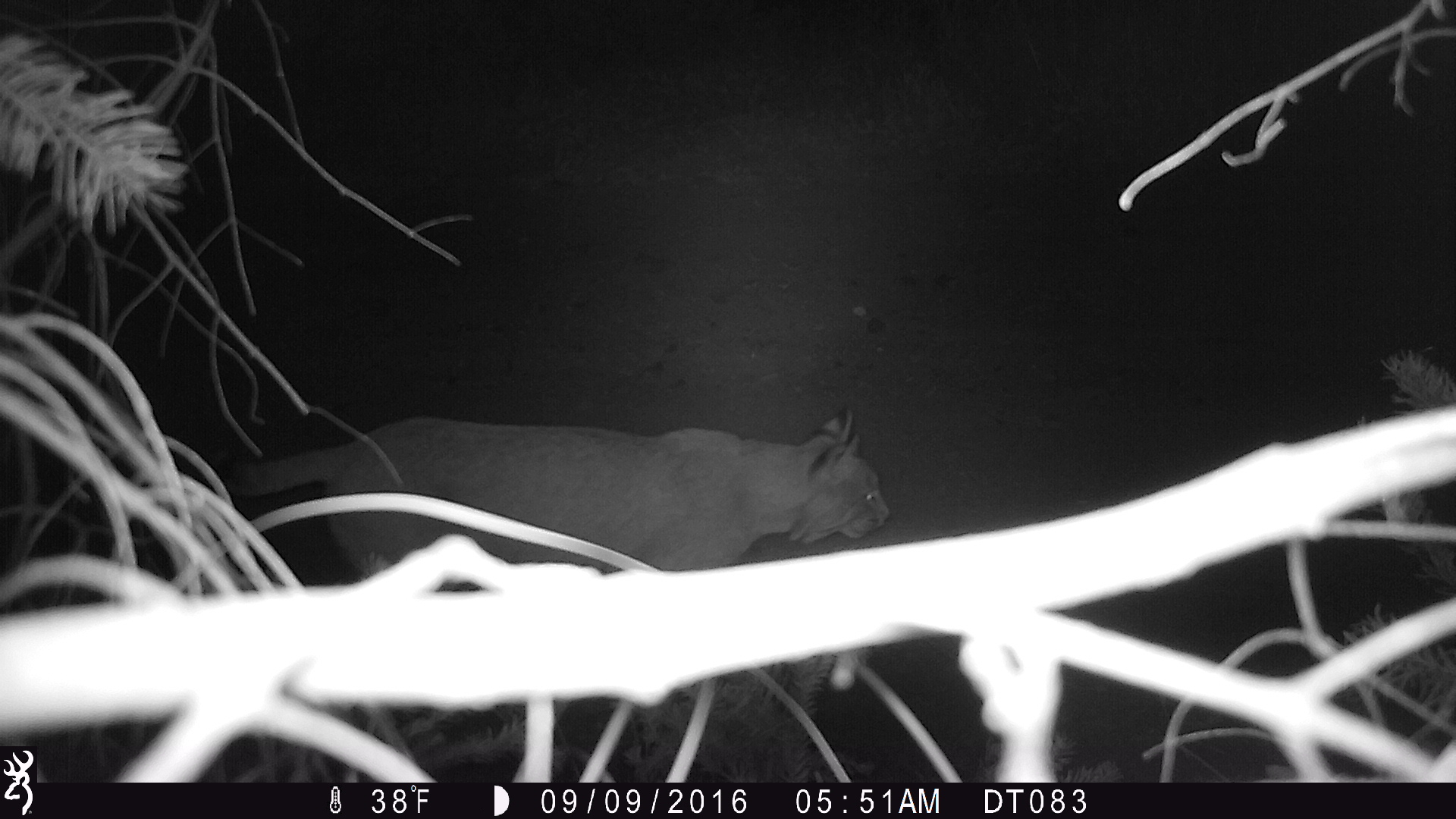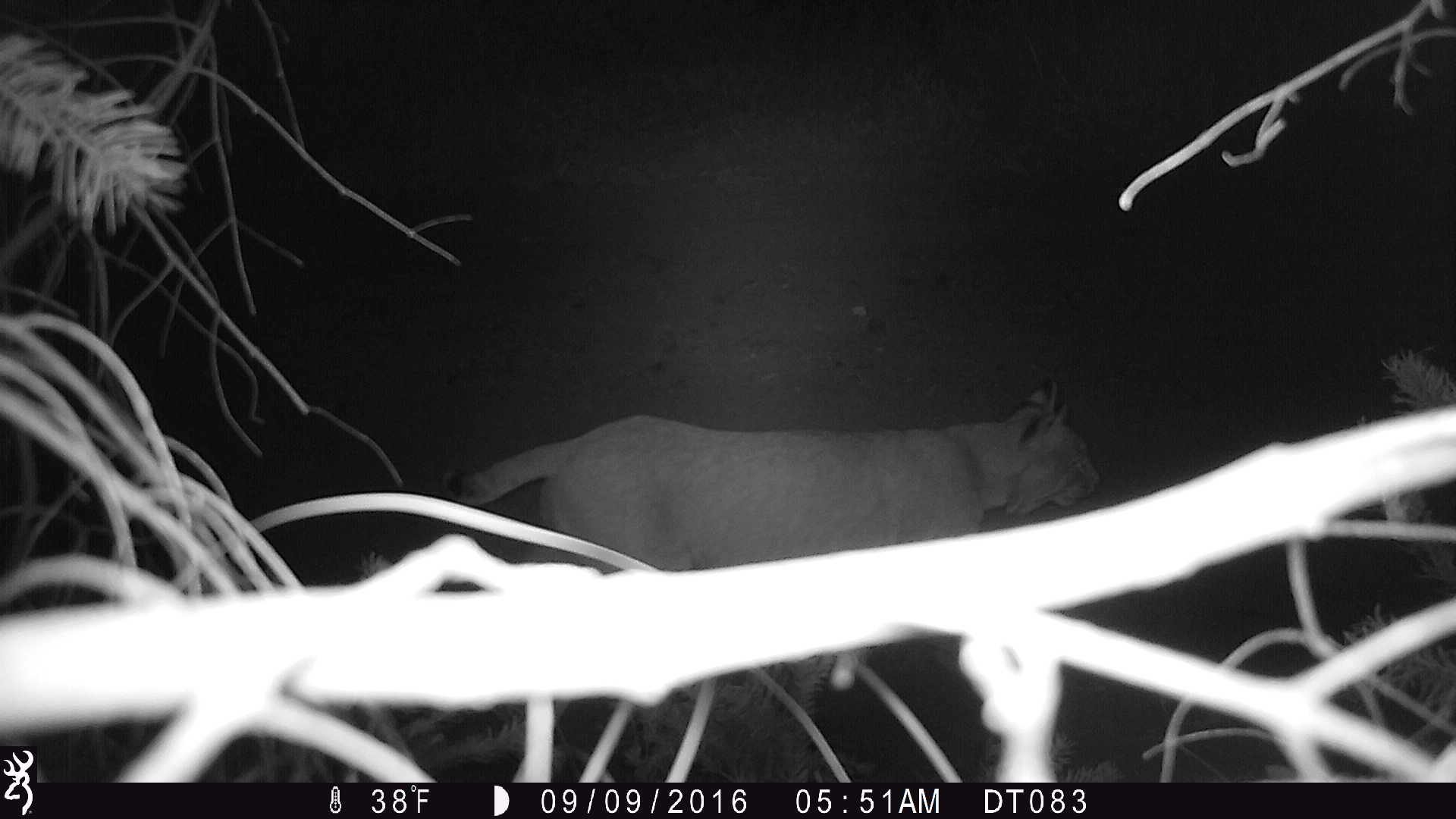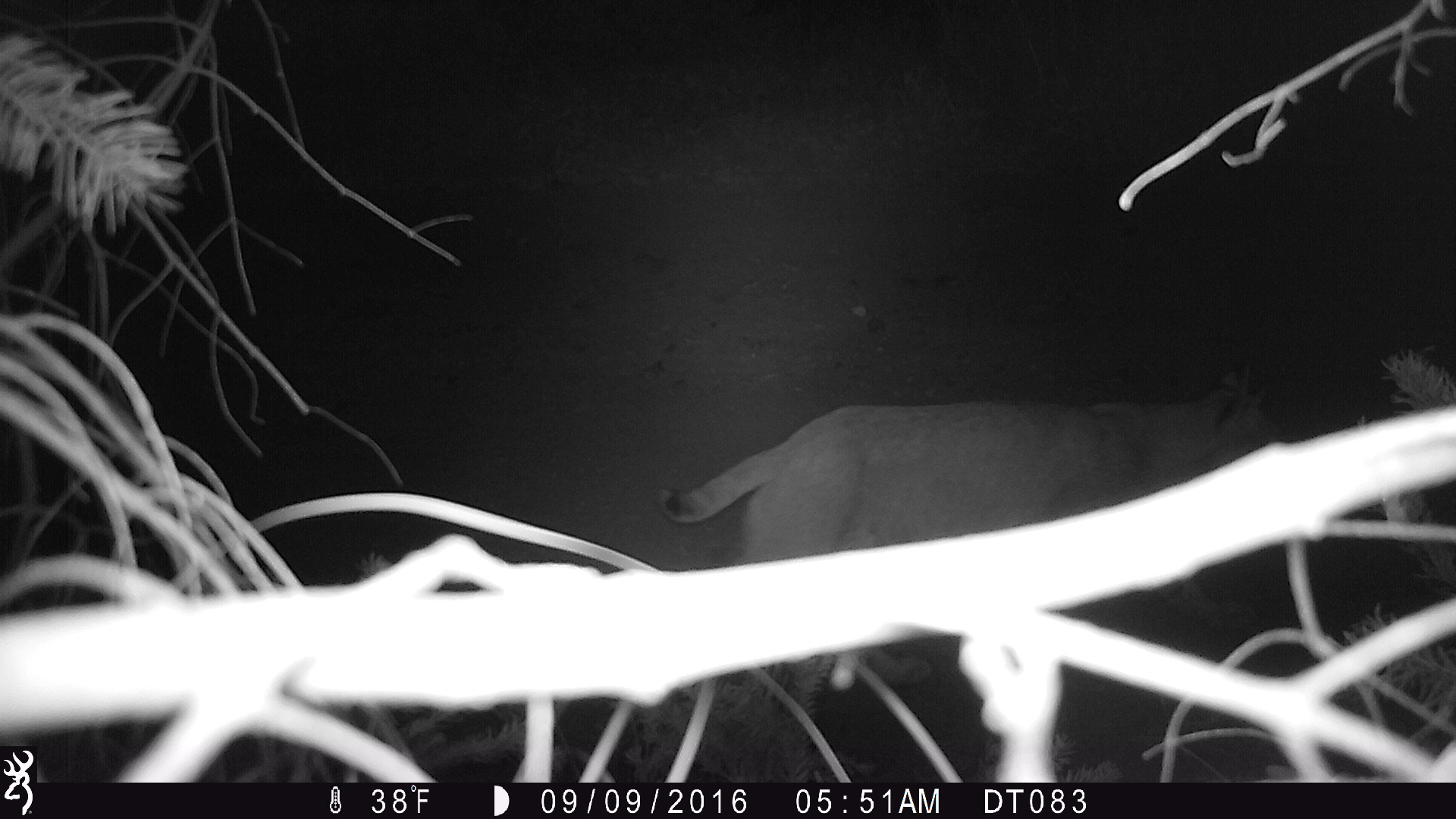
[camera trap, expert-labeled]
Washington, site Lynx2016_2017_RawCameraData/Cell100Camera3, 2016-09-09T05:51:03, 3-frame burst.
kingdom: Animalia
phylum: Chordata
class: Mammalia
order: Carnivora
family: Felidae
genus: Lynx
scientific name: Lynx rufus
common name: bobcat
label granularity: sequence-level